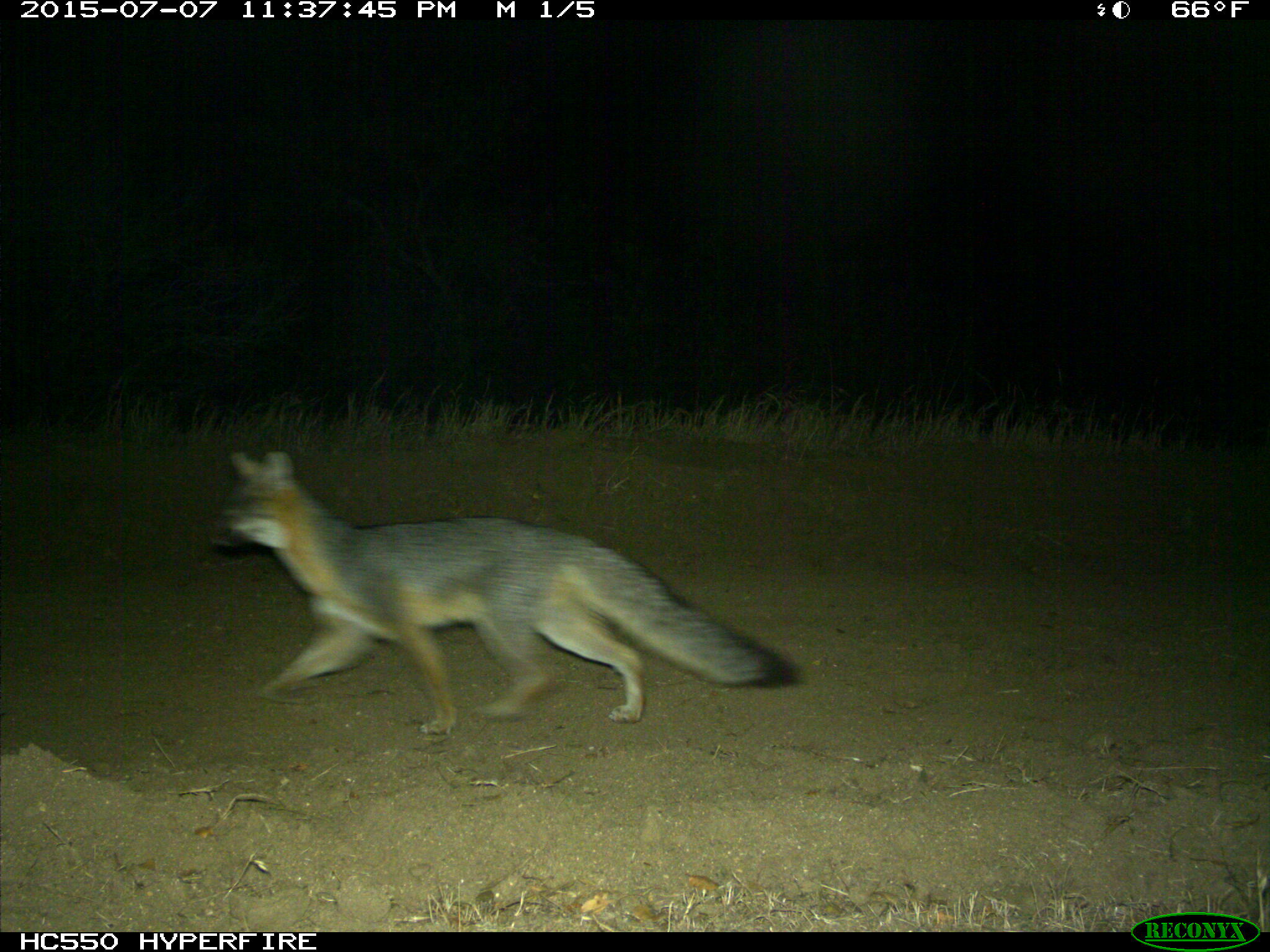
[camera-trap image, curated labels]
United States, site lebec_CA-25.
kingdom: Animalia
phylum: Chordata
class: Mammalia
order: Carnivora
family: Canidae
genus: Urocyon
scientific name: Urocyon cinereoargenteus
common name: gray fox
Urocyon cinereoargenteus (gray fox).